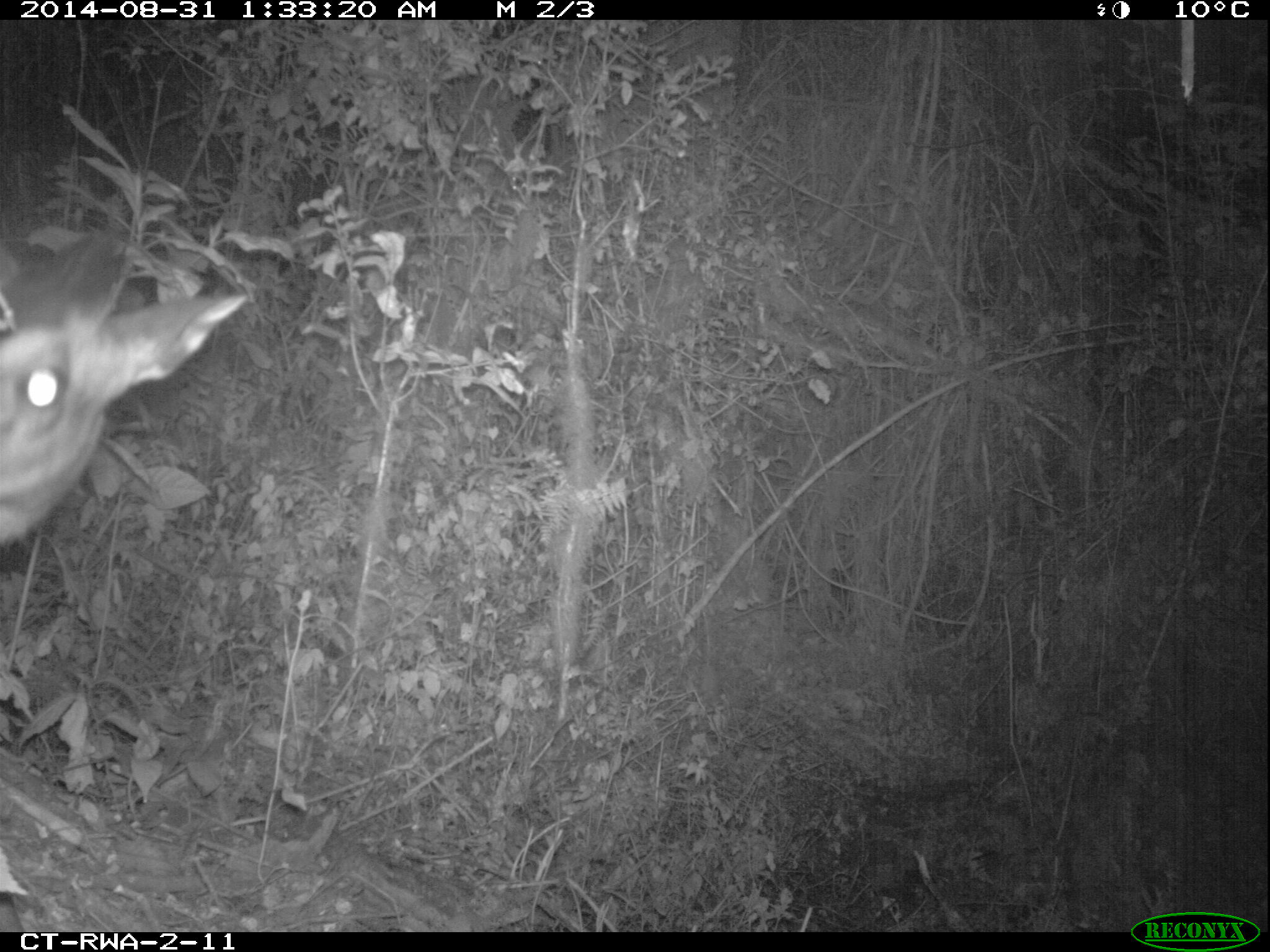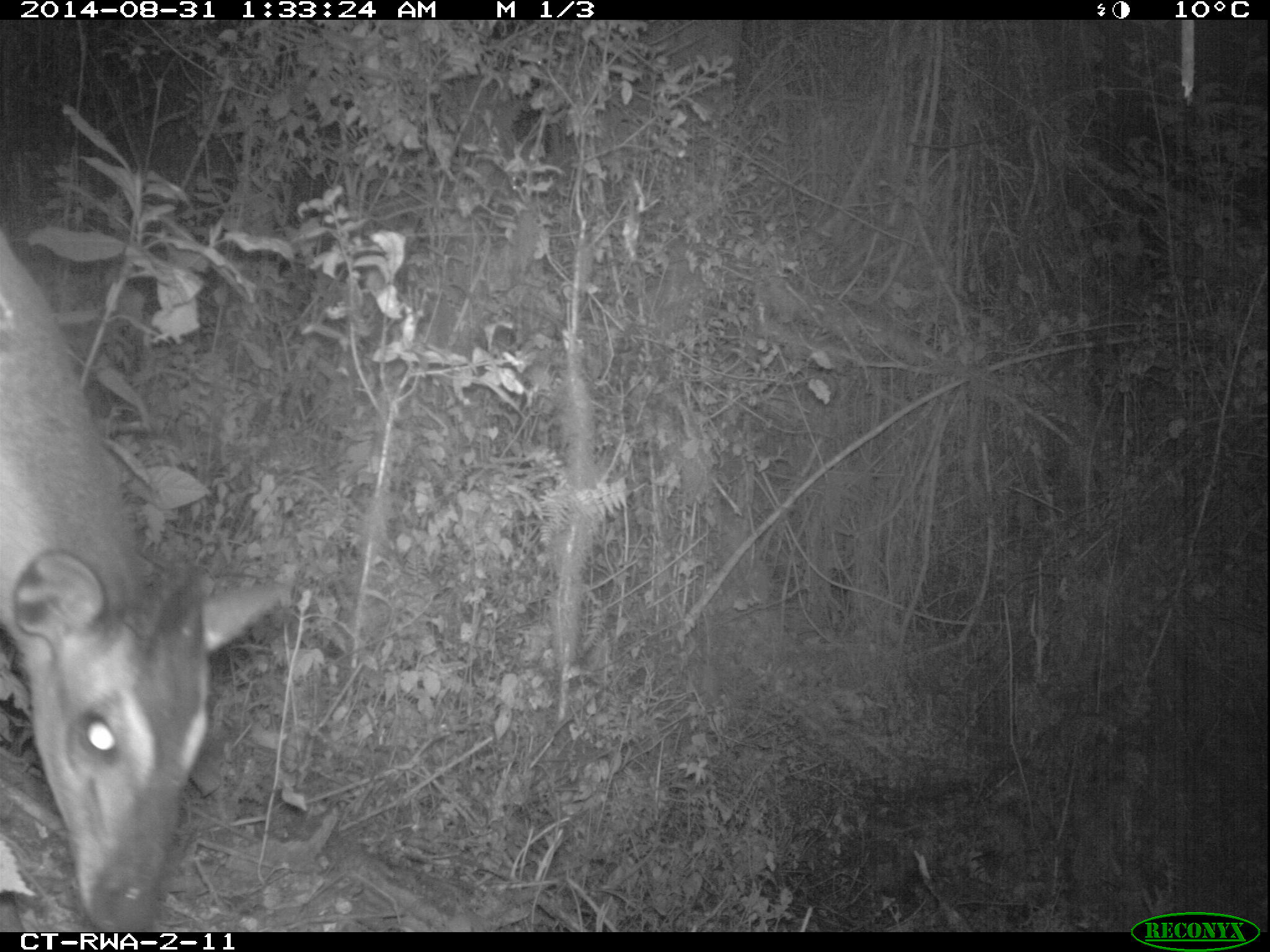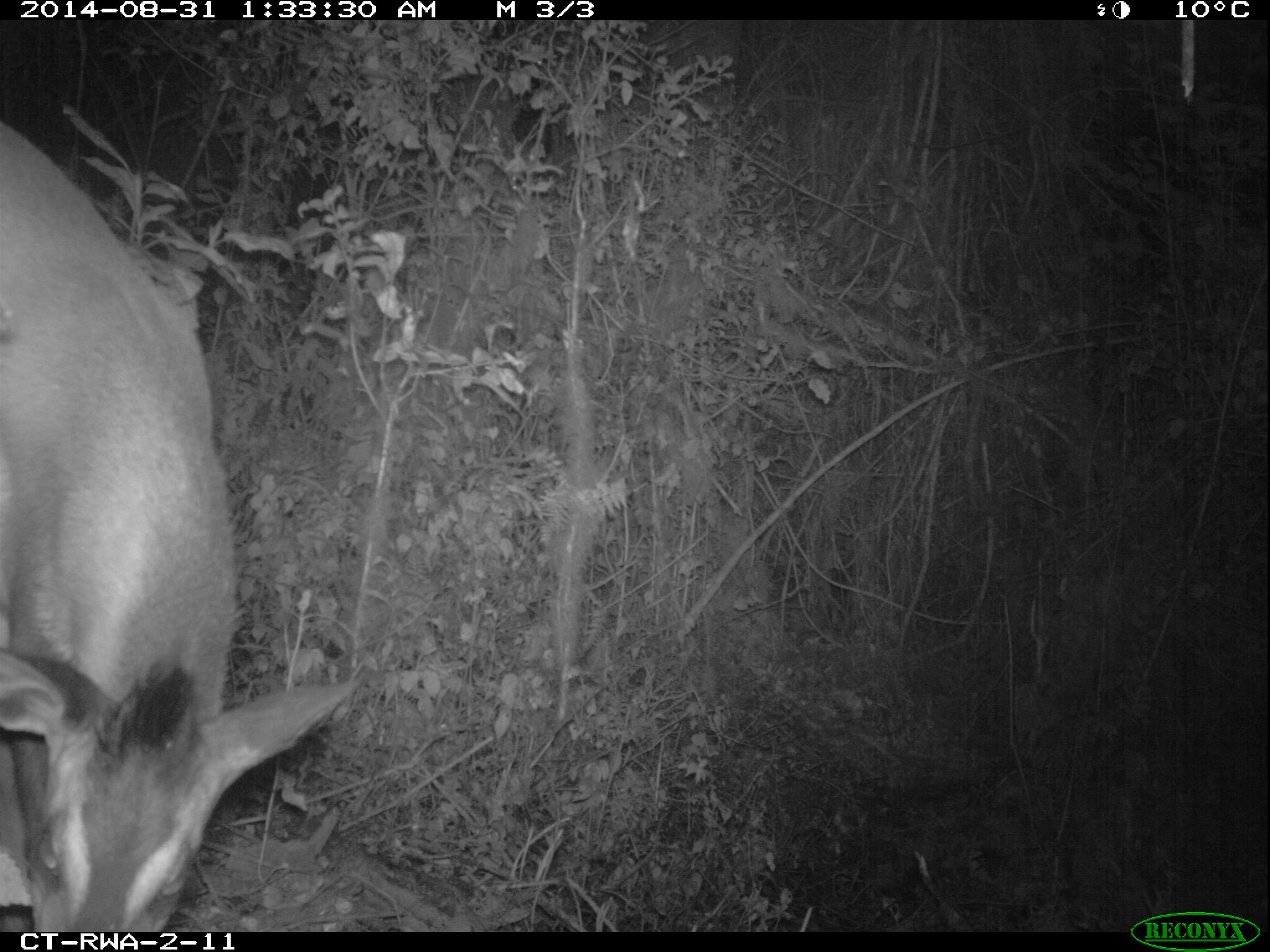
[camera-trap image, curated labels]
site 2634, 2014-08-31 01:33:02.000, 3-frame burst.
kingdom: Animalia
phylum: Chordata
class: Mammalia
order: Artiodactyla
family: Bovidae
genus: Cephalophus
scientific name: Cephalophus nigrifrons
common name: black-fronted duiker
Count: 1.